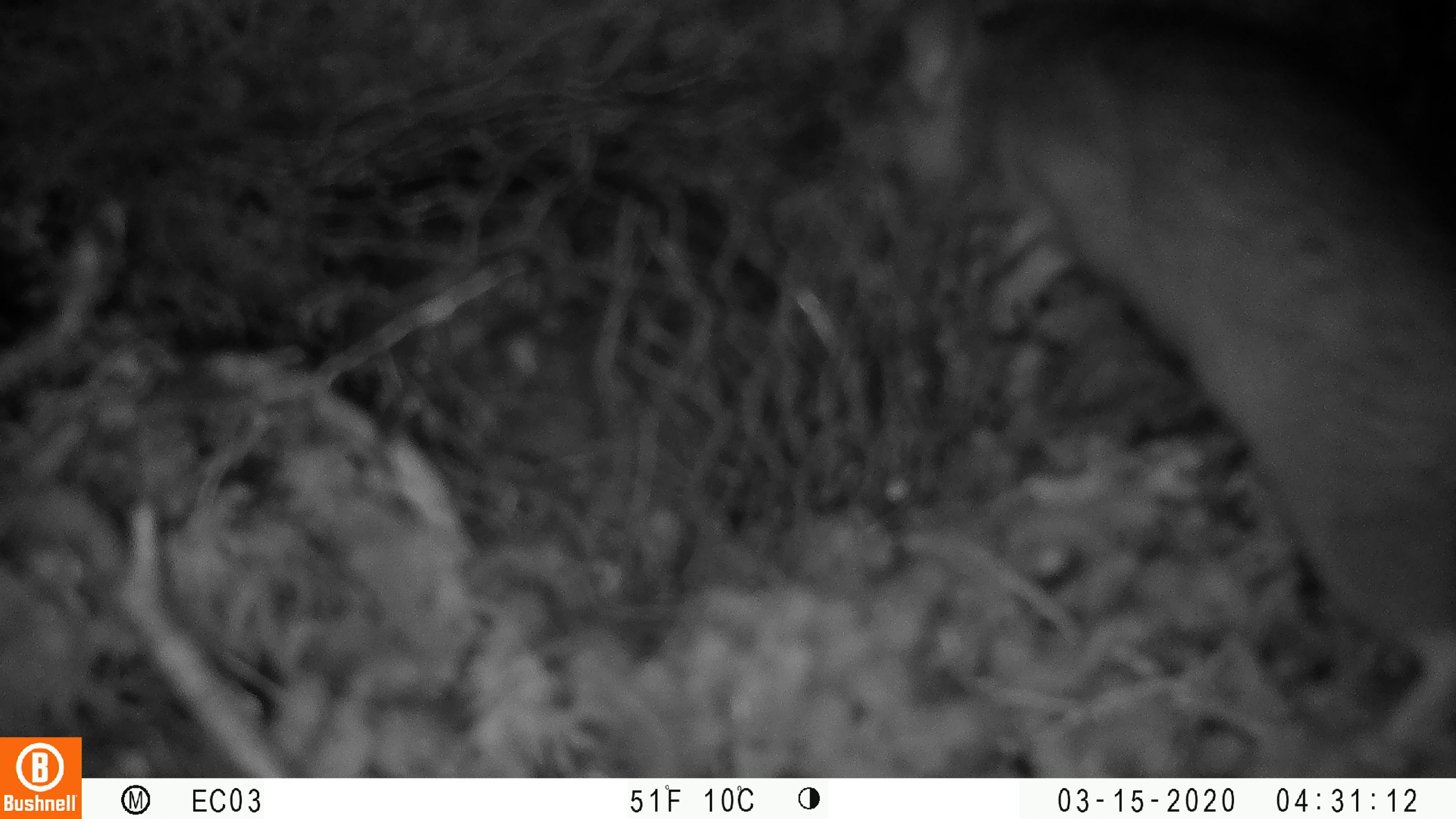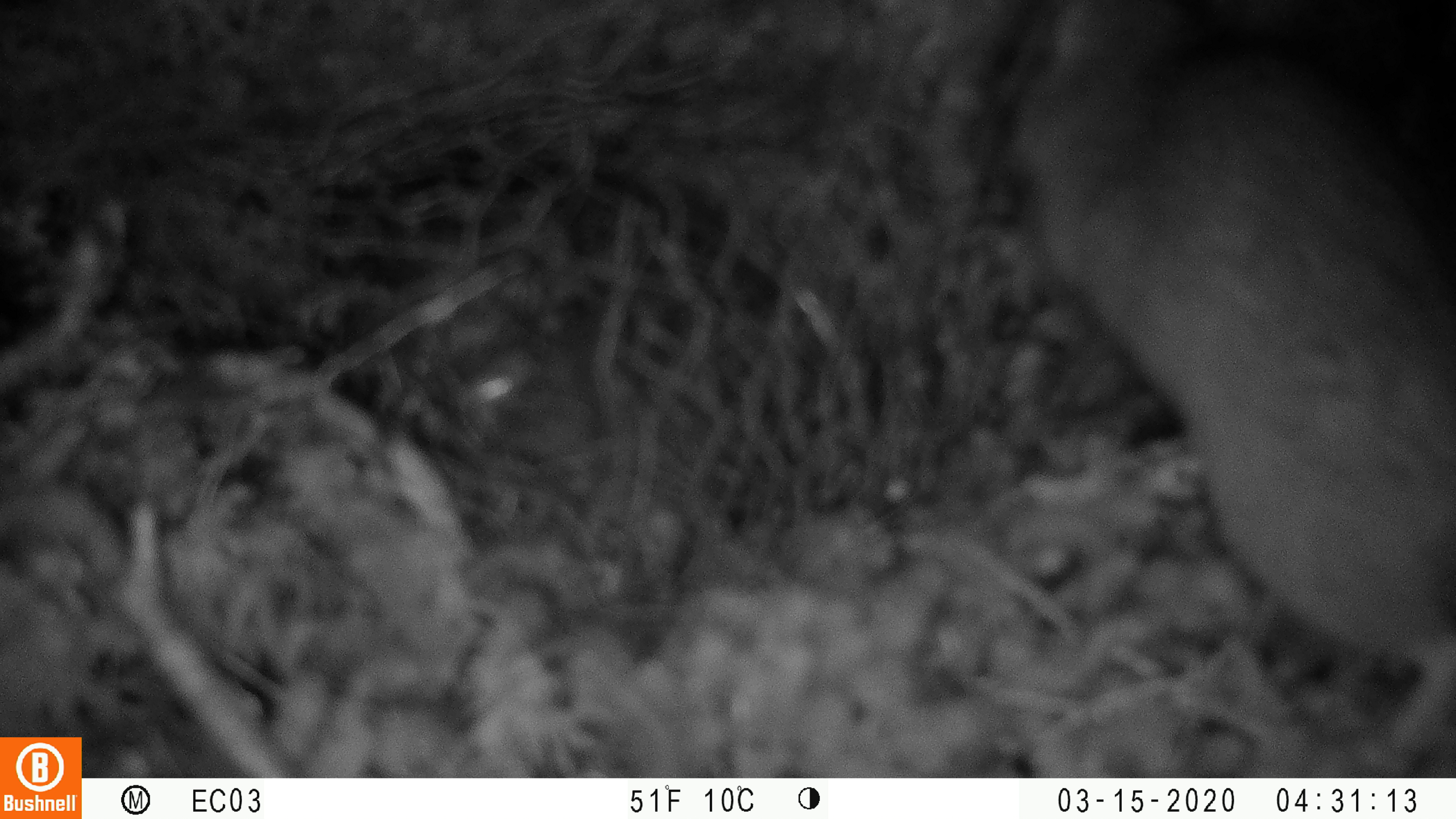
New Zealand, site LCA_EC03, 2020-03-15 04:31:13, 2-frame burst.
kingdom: Animalia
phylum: Chordata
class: Mammalia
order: Rodentia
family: Muridae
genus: Rattus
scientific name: Rattus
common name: rat